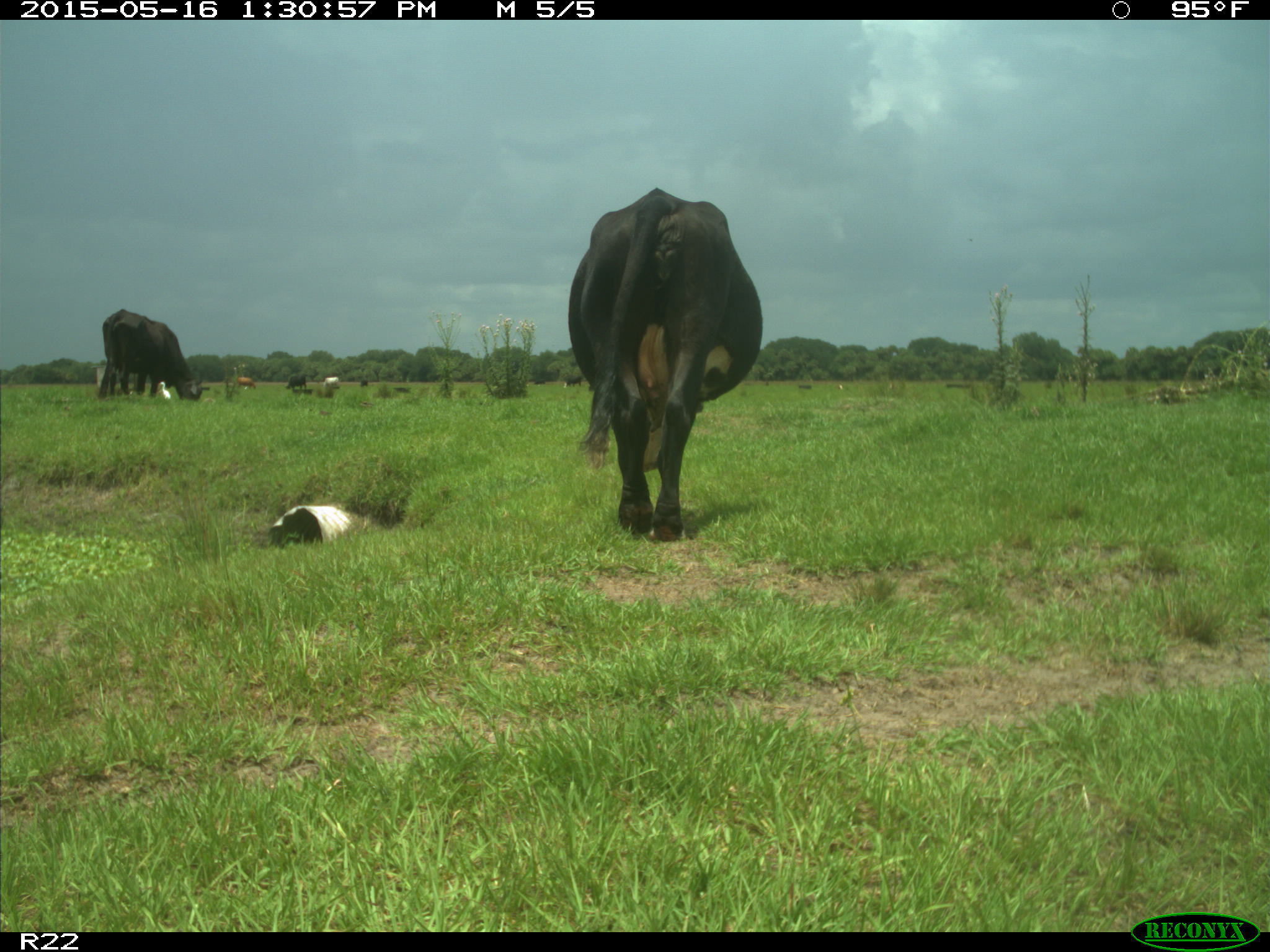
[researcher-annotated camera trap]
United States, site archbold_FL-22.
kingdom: Animalia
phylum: Chordata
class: Mammalia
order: Artiodactyla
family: Bovidae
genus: Bos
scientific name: Bos taurus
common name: domestic cow